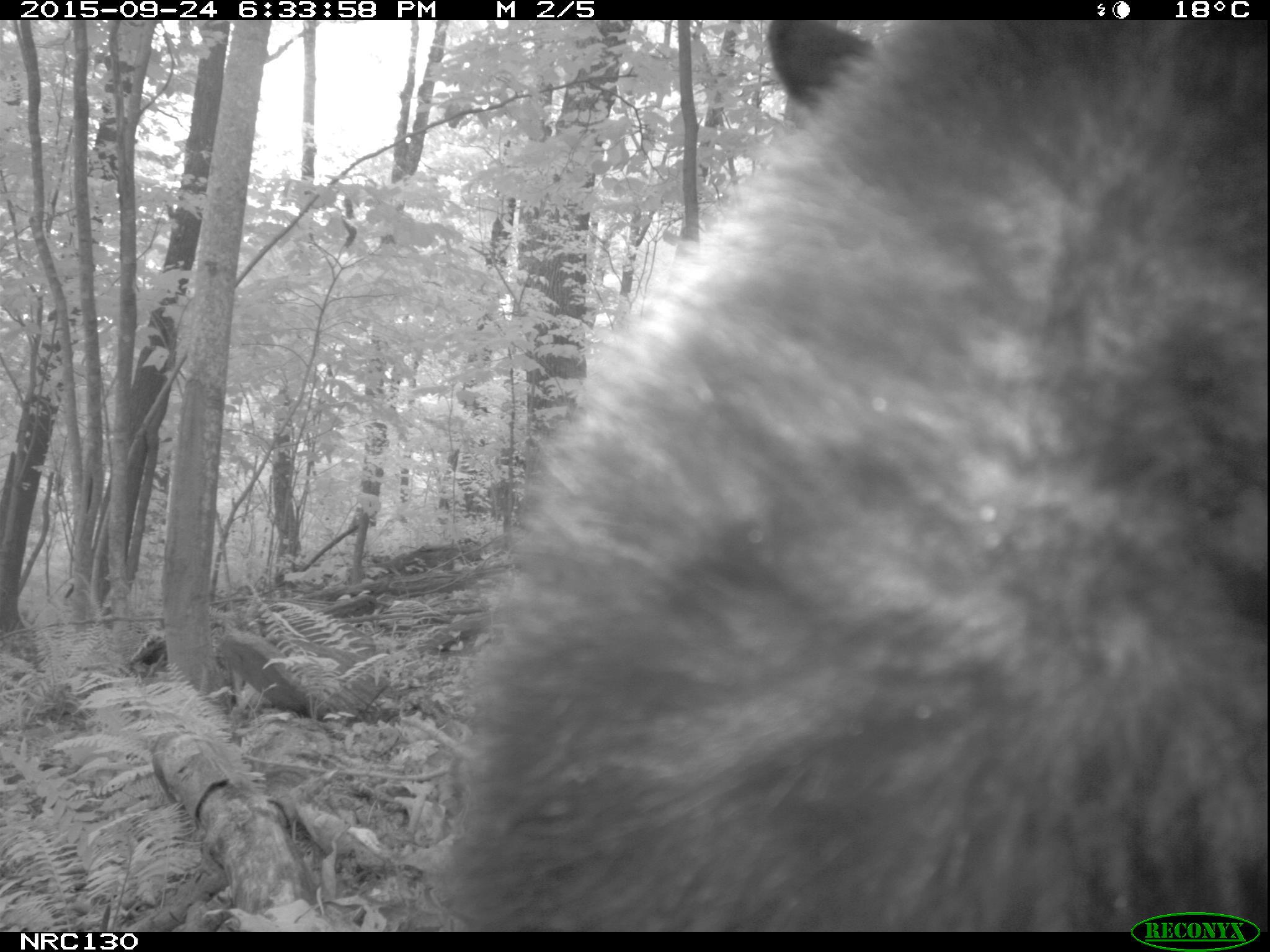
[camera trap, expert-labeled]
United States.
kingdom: Animalia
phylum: Chordata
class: Mammalia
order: Carnivora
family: Ursidae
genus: Ursus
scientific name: Ursus americanus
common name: american black bear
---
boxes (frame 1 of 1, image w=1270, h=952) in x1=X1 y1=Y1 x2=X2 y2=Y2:
American Black Bear: x1=409 y1=24 x2=1257 y2=929